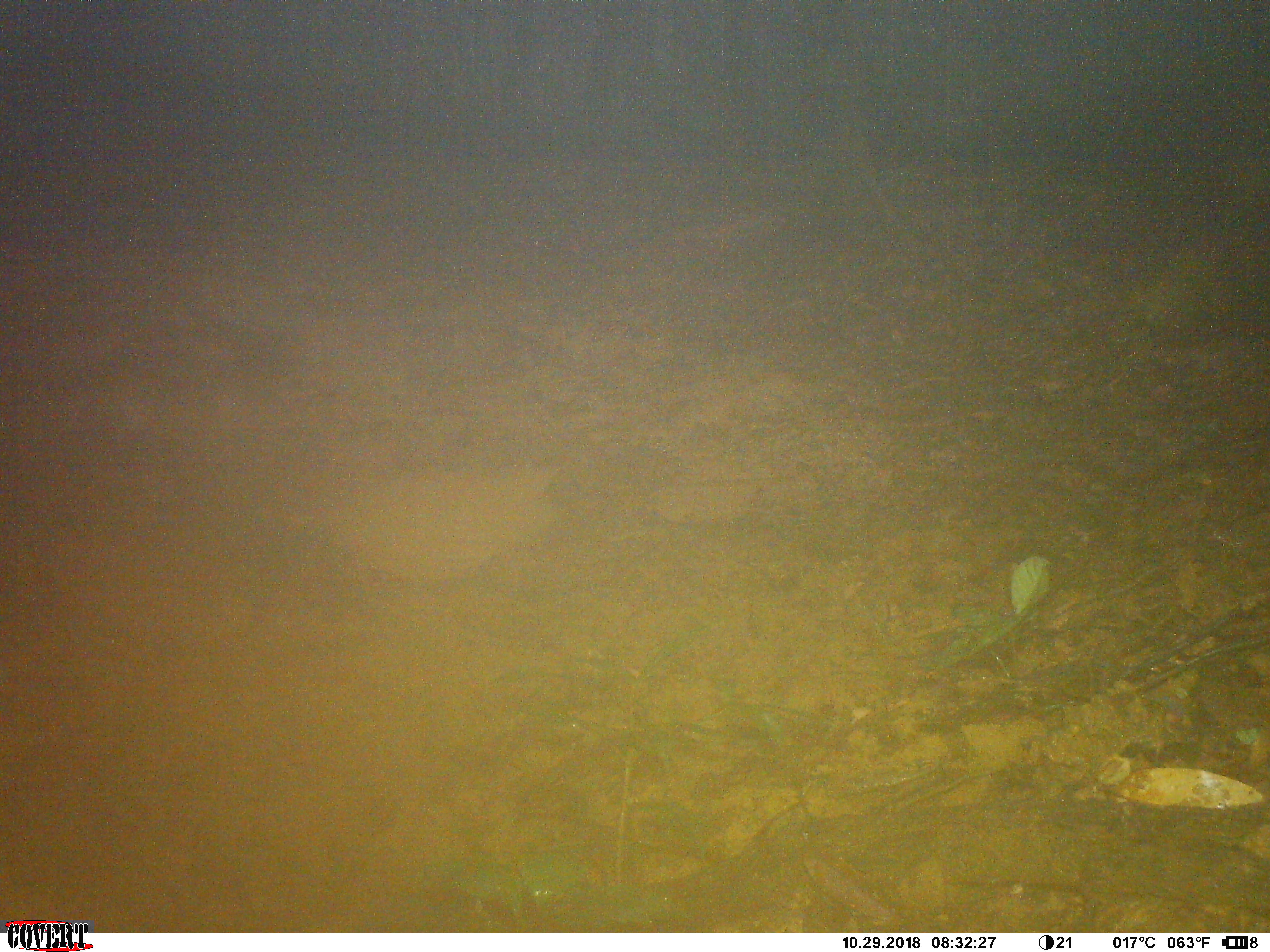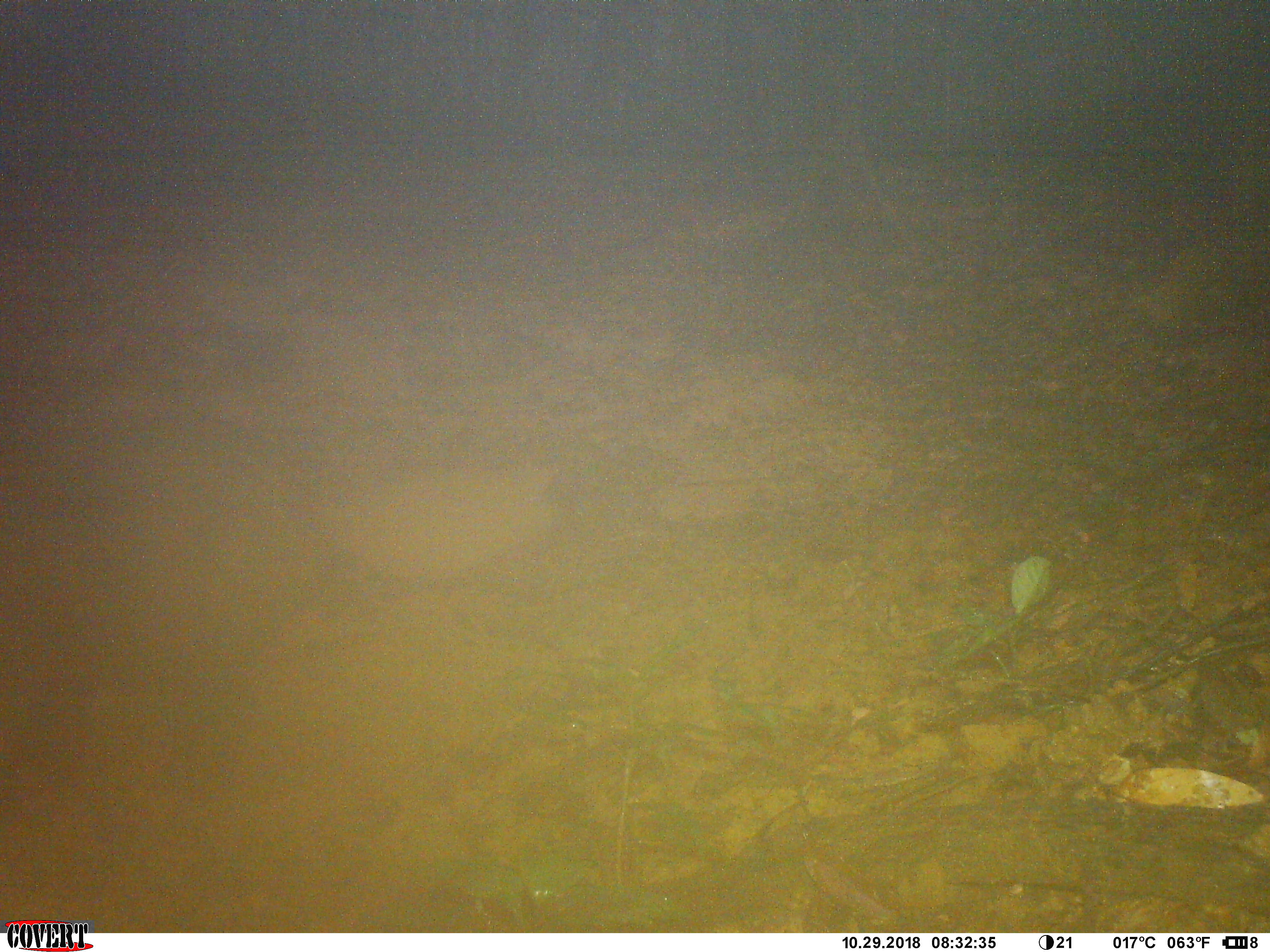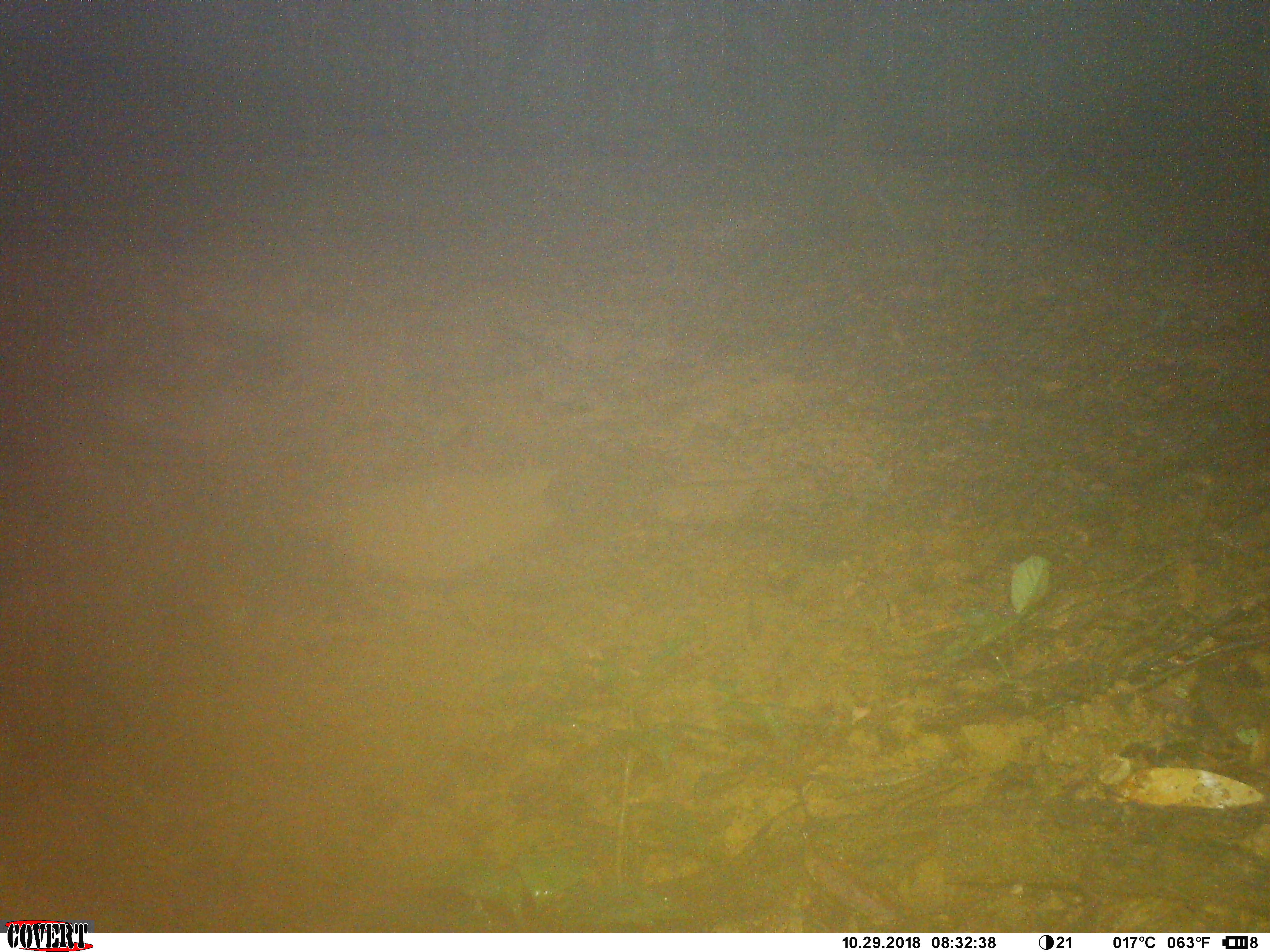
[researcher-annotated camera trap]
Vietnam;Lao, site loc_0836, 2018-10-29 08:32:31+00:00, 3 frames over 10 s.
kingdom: Animalia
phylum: Chordata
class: Mammalia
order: Artiodactyla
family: Suidae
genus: Sus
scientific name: Sus scrofa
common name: eurasian wild pig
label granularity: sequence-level